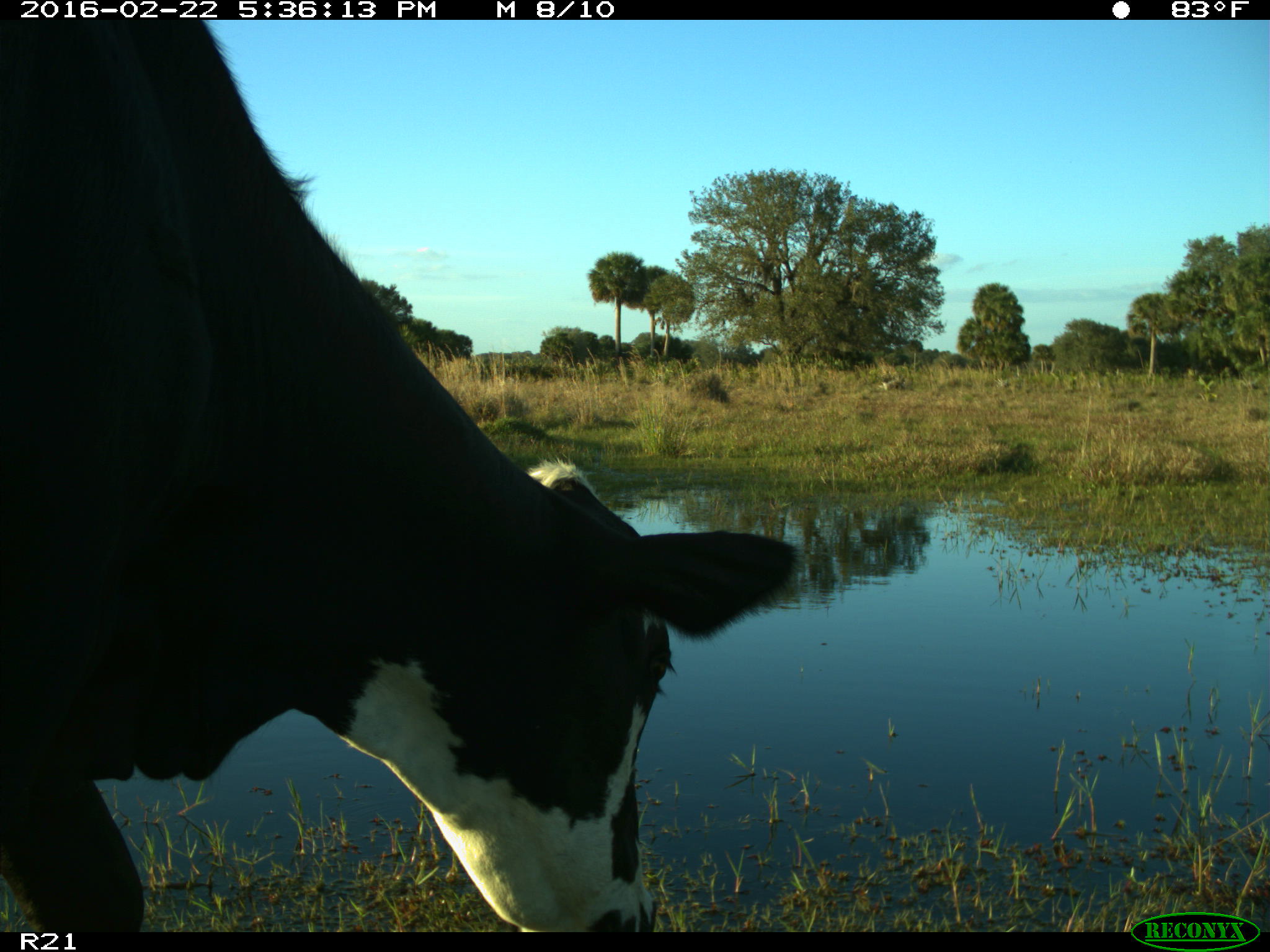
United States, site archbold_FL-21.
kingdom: Animalia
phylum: Chordata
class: Mammalia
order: Artiodactyla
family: Bovidae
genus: Bos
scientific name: Bos taurus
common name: domestic cow